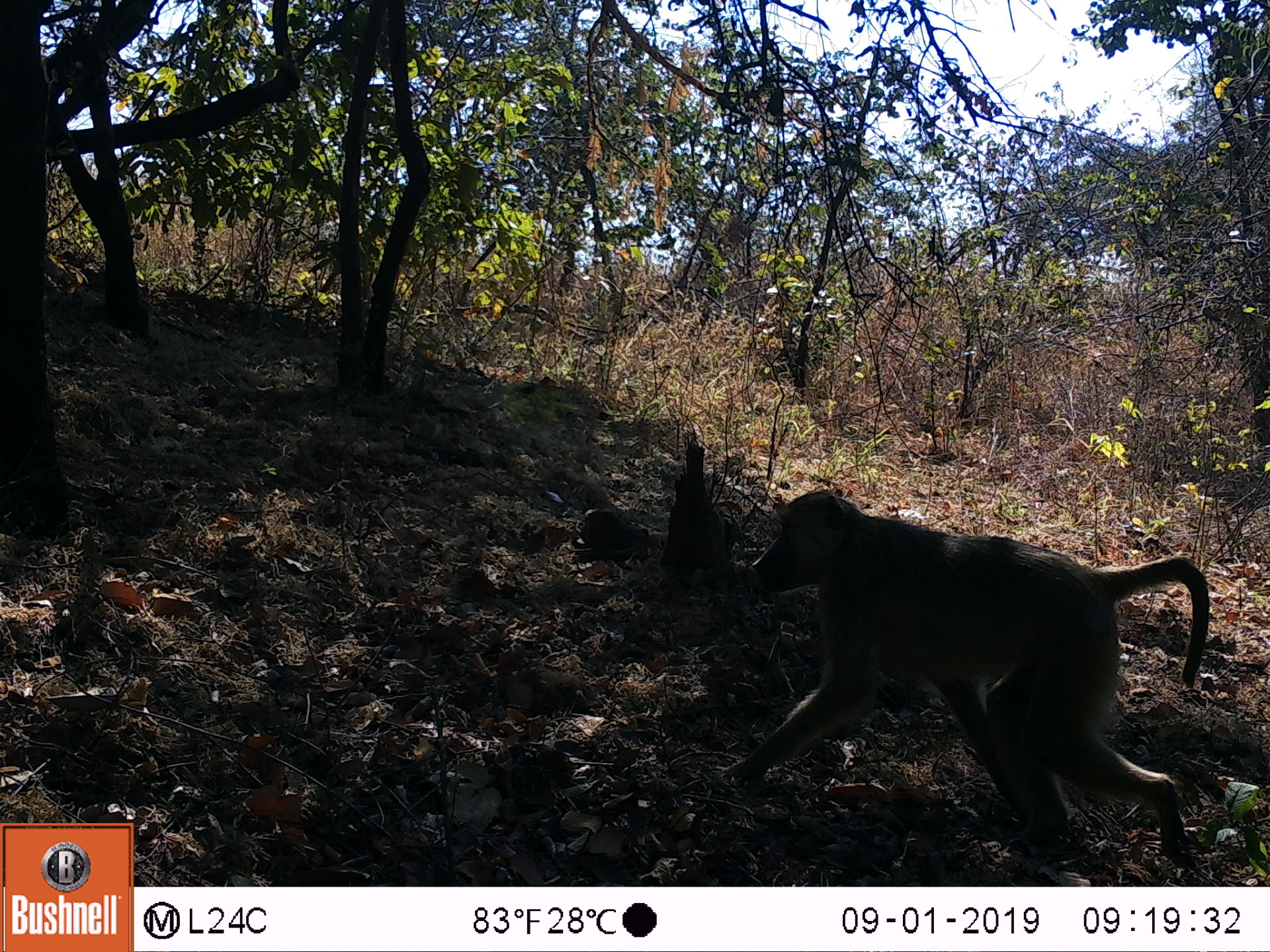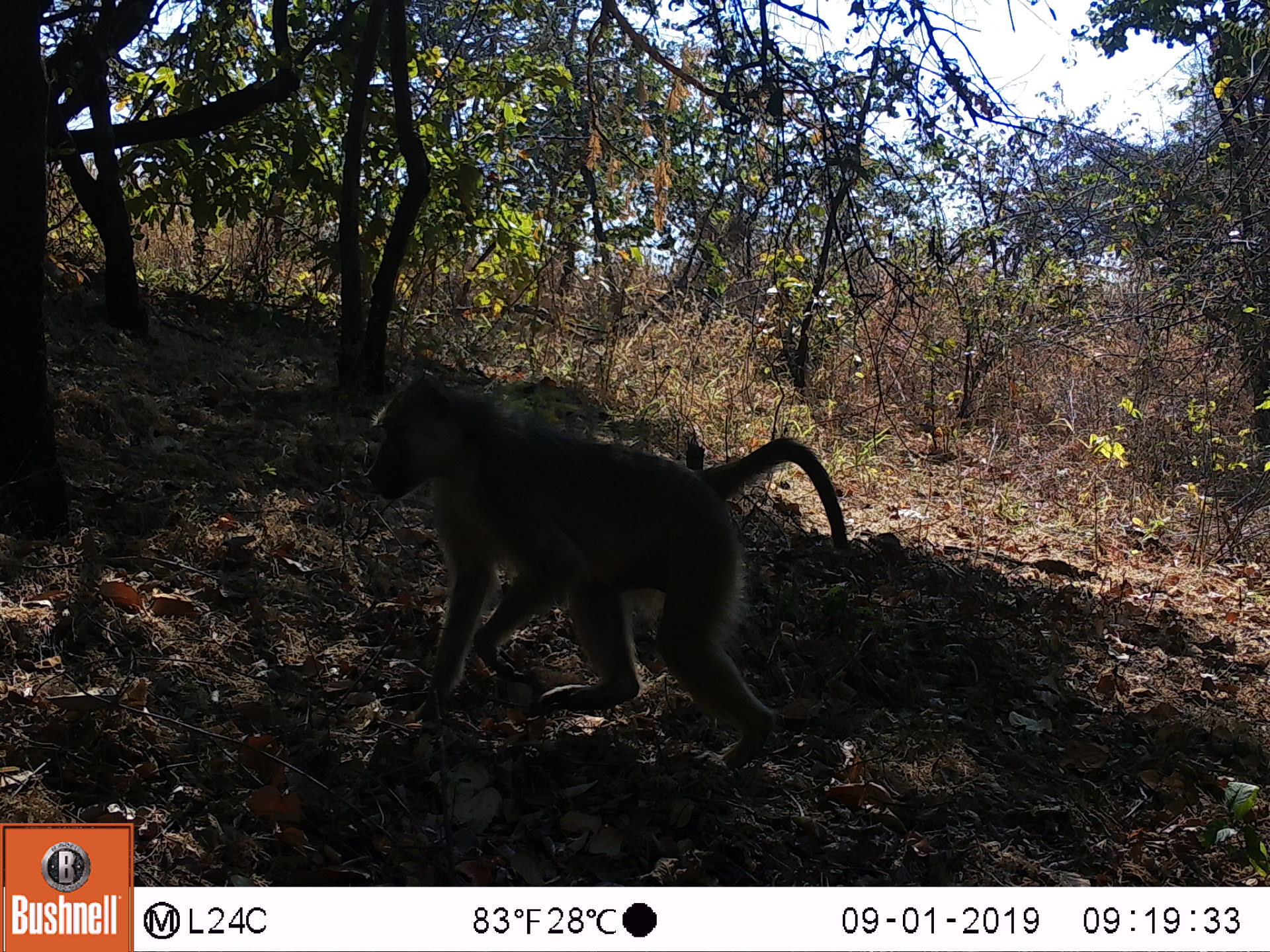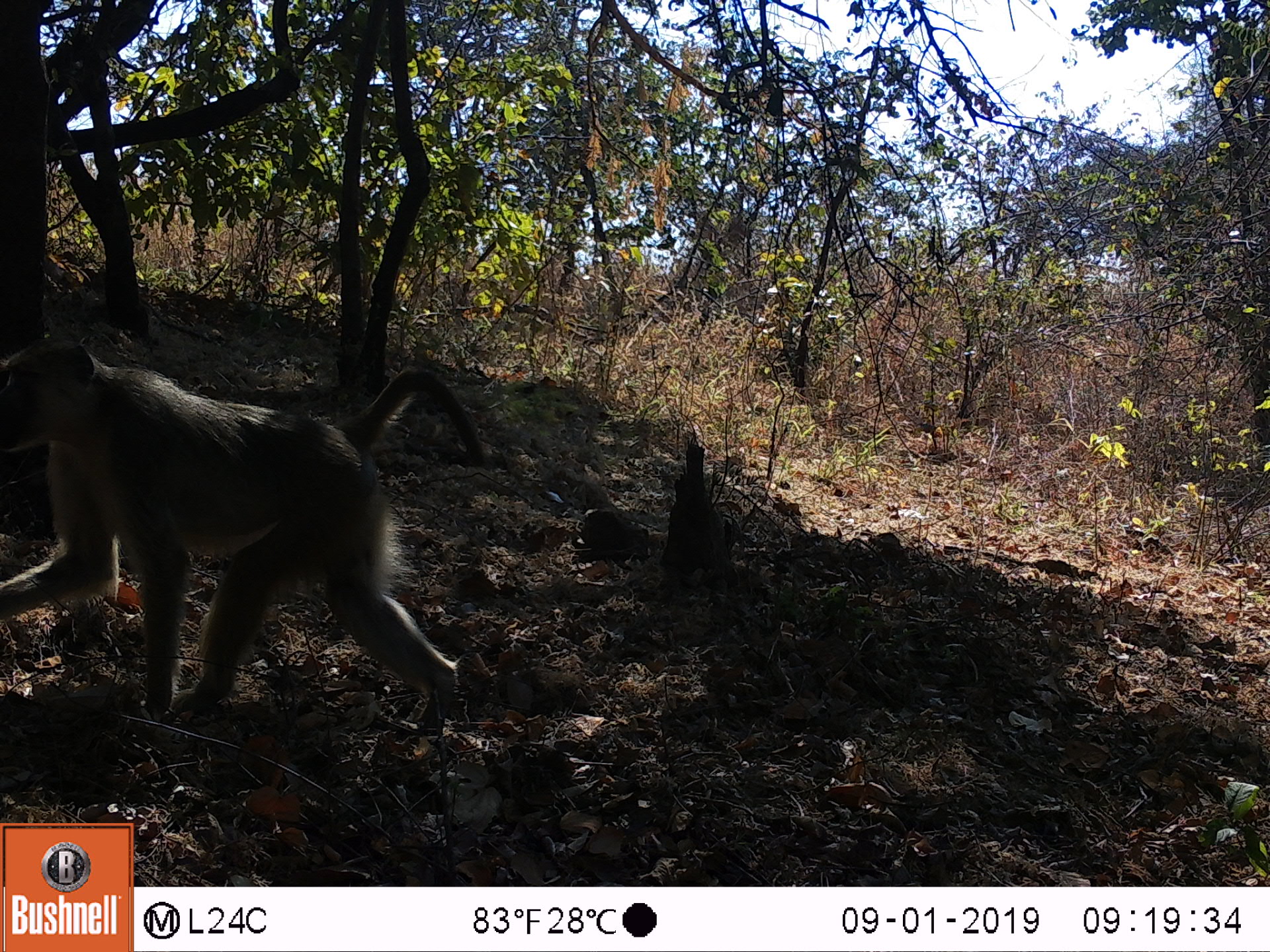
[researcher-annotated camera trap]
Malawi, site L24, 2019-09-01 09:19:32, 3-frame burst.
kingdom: Animalia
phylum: Chordata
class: Mammalia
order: Primates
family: Cercopithecidae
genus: Papio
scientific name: Papio cynocephalus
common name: yellow baboon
Yellow baboon (Papio cynocephalus), count 1.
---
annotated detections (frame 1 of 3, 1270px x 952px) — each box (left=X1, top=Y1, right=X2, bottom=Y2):
yellow baboon: (left=723, top=489, right=1211, bottom=878)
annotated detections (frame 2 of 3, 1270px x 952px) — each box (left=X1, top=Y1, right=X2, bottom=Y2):
yellow baboon: (left=362, top=374, right=846, bottom=774)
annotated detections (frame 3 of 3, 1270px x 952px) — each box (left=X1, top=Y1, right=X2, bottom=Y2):
yellow baboon: (left=2, top=331, right=486, bottom=713)